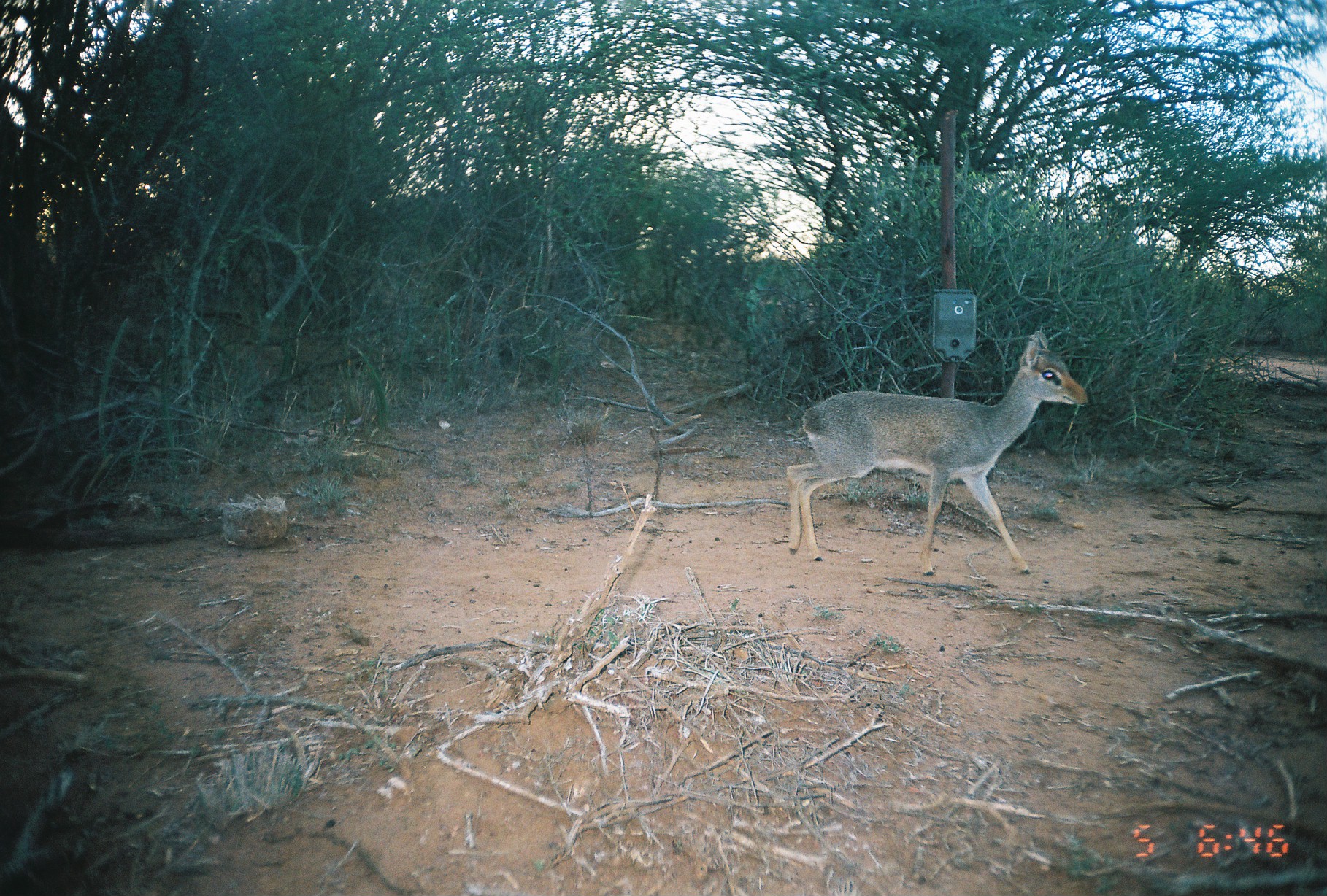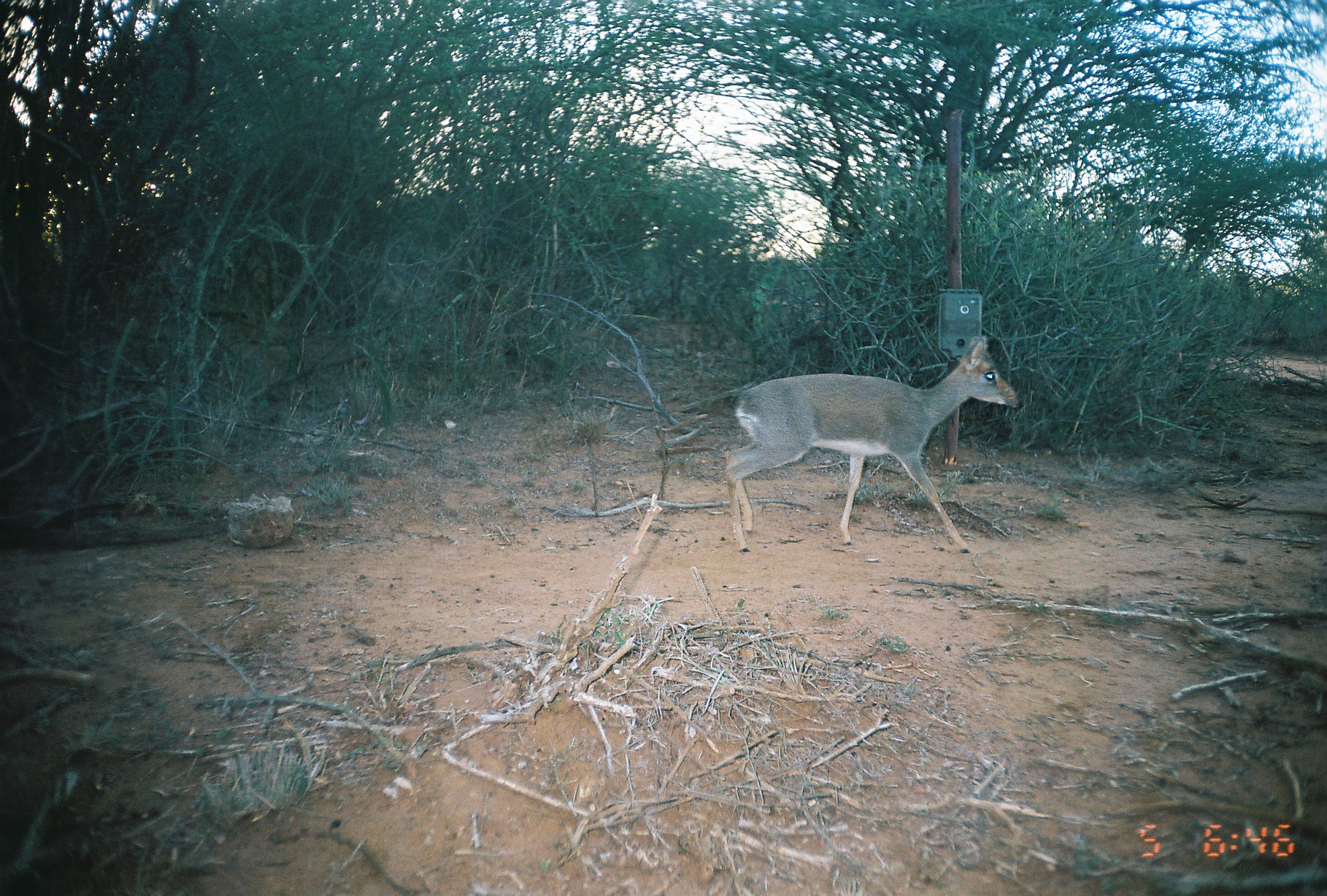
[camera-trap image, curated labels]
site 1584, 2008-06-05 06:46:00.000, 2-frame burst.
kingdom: Animalia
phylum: Chordata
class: Mammalia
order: Artiodactyla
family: Bovidae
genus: Madoqua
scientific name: Madoqua guentheri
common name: günther's dik-dik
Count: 1.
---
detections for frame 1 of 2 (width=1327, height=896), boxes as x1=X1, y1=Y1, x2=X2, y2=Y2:
madoqua guentheri: x1=784, y1=327, x2=1090, y2=578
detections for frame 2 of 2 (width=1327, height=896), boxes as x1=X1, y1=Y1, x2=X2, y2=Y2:
madoqua guentheri: x1=722, y1=333, x2=1023, y2=552